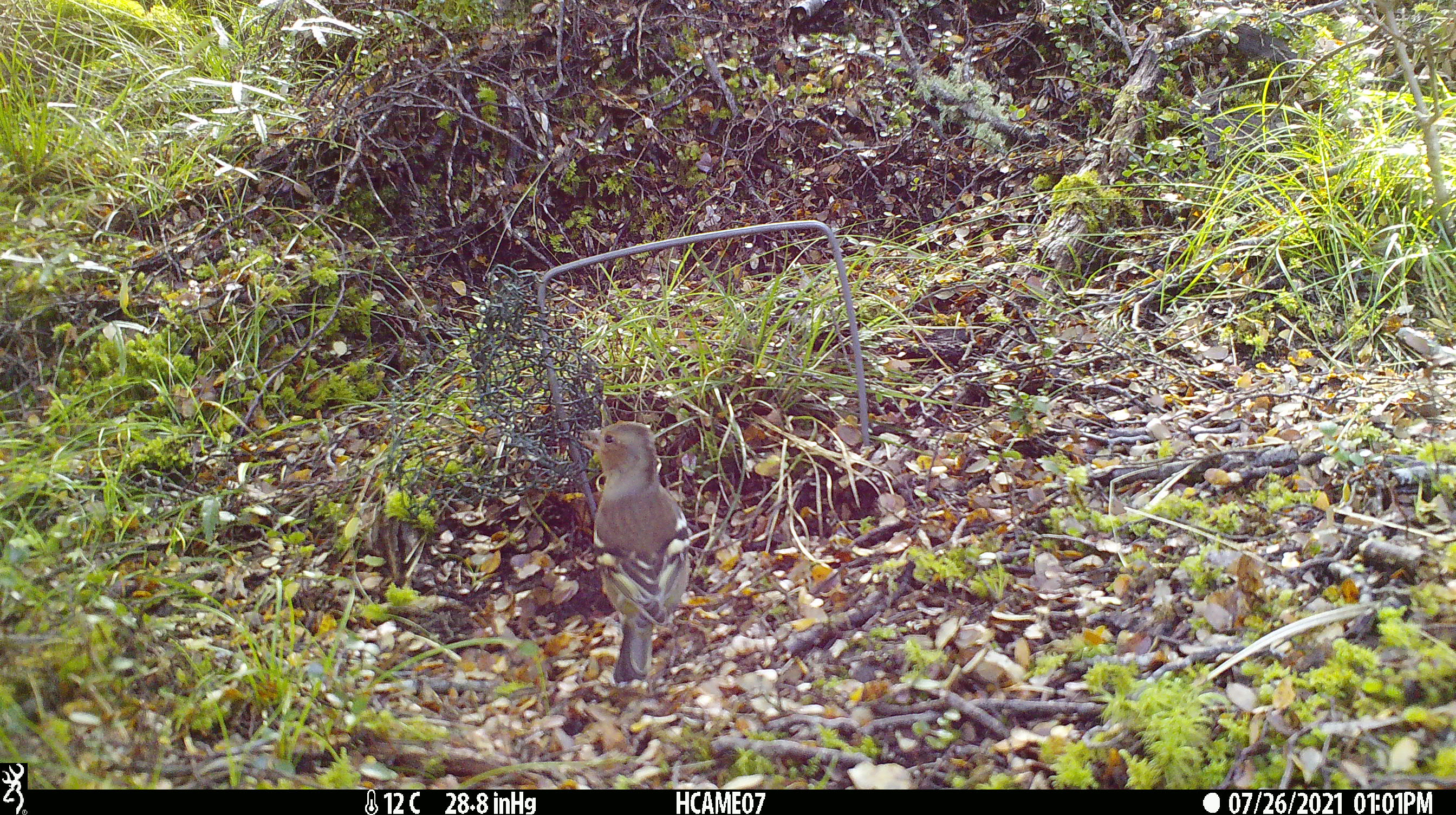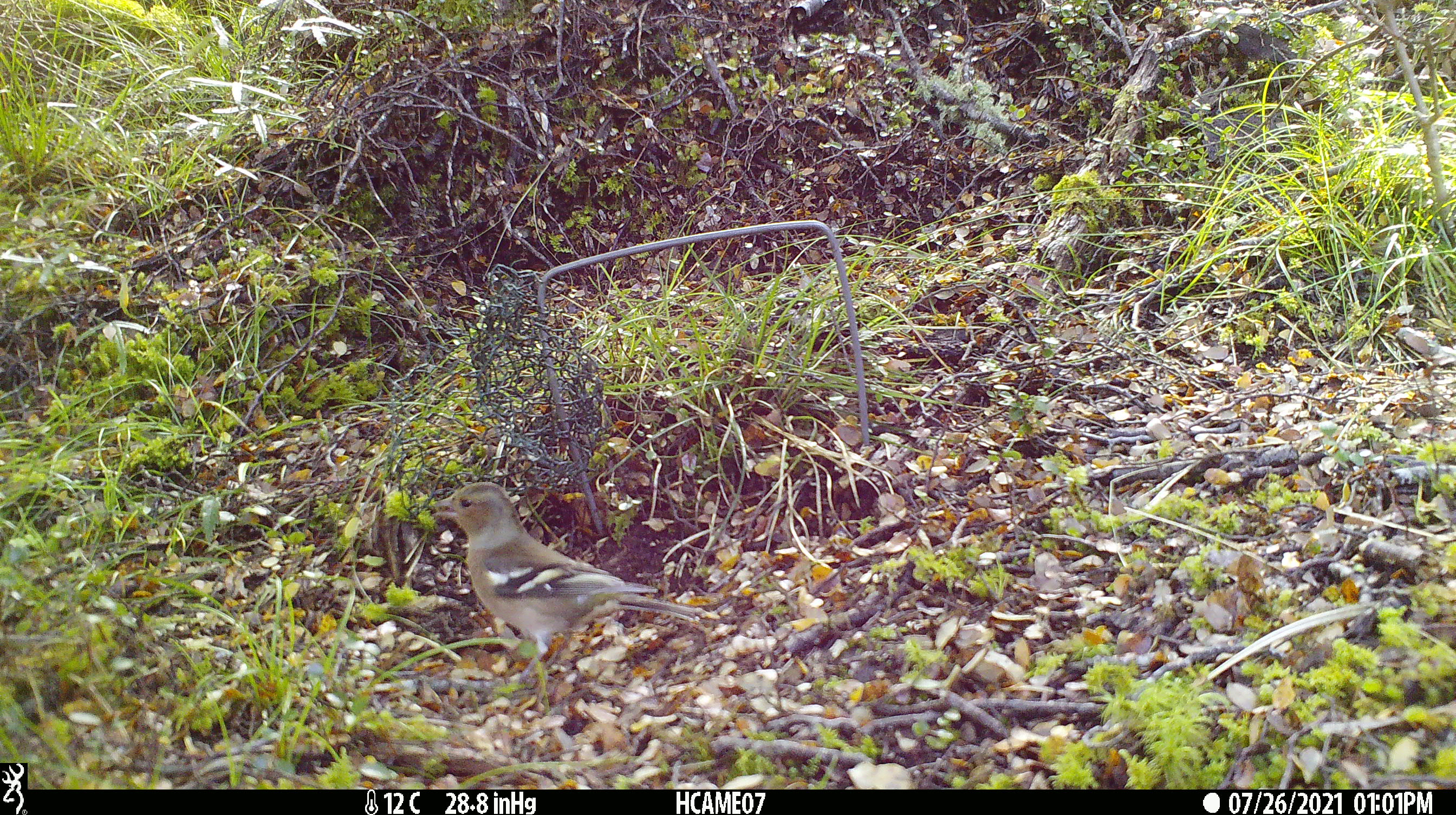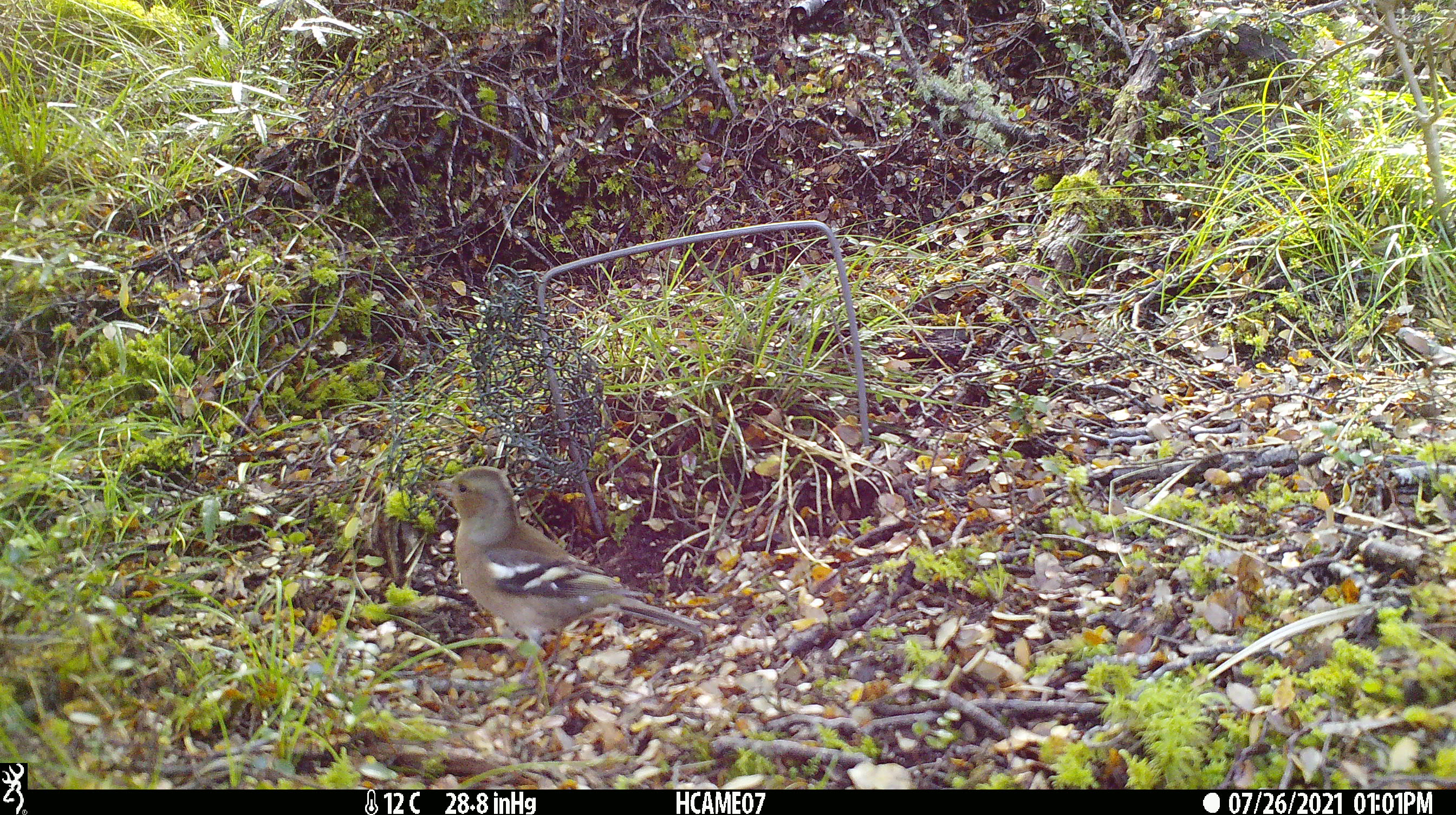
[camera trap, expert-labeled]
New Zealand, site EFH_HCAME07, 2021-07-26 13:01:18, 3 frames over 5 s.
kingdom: Animalia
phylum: Chordata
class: Aves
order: Passeriformes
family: Fringillidae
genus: Fringilla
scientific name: Fringilla coelebs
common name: common chaffinch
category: chaffinch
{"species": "chaffinch (common chaffinch) (Fringilla coelebs)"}